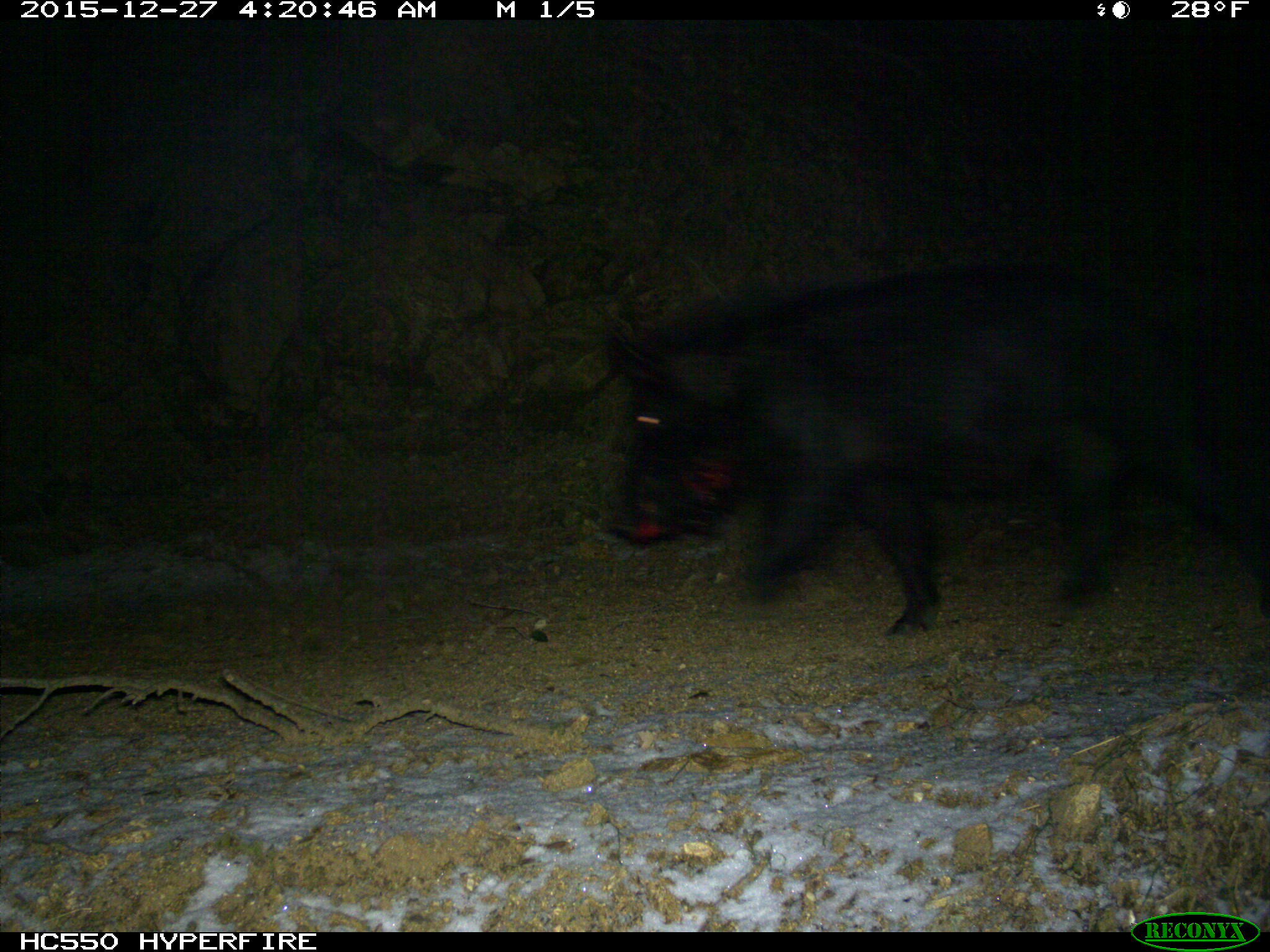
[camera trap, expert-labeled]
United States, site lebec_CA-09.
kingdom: Animalia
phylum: Chordata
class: Mammalia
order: Artiodactyla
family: Suidae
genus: Sus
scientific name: Sus scrofa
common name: wild boar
Sus scrofa (wild boar).